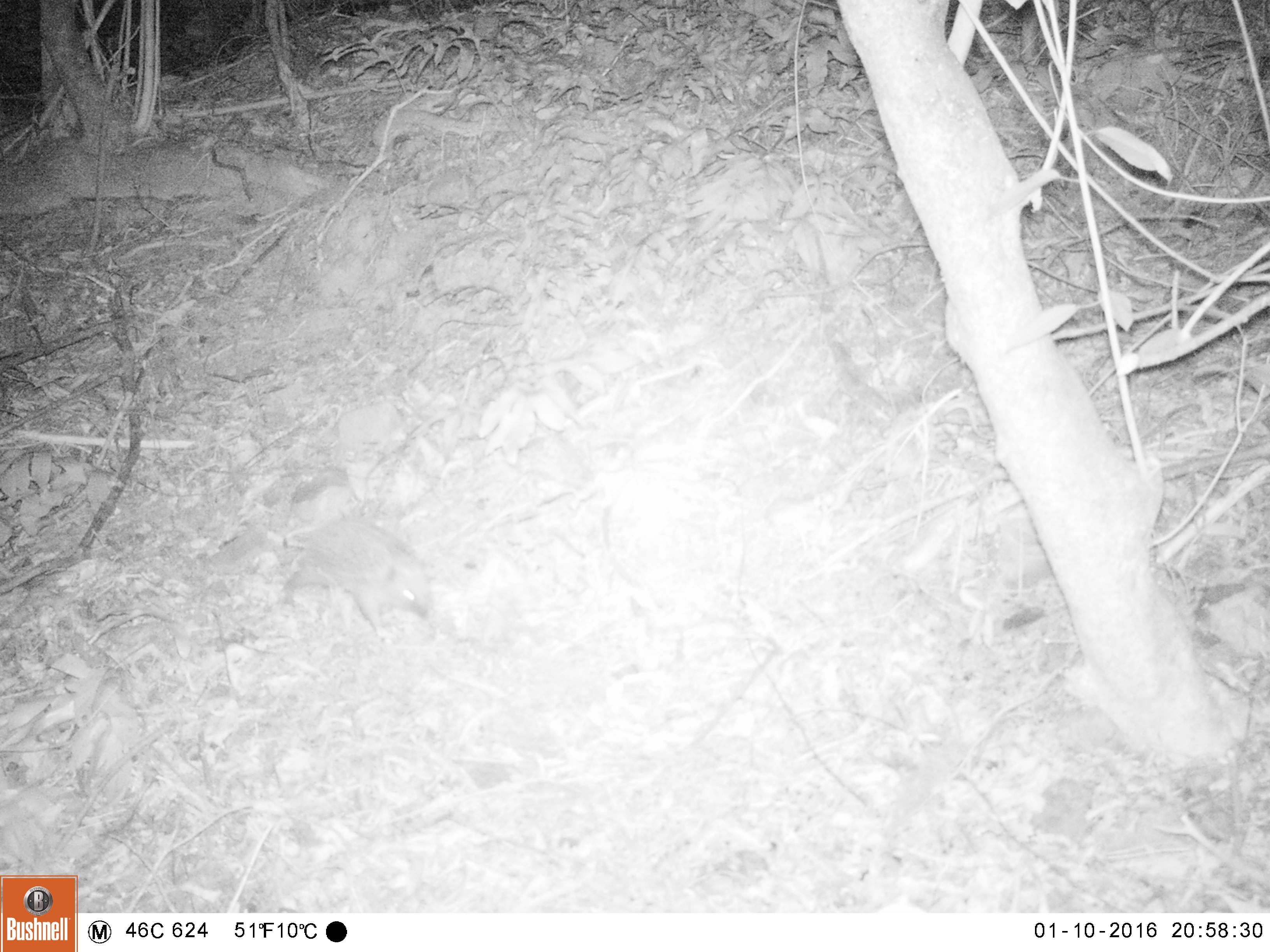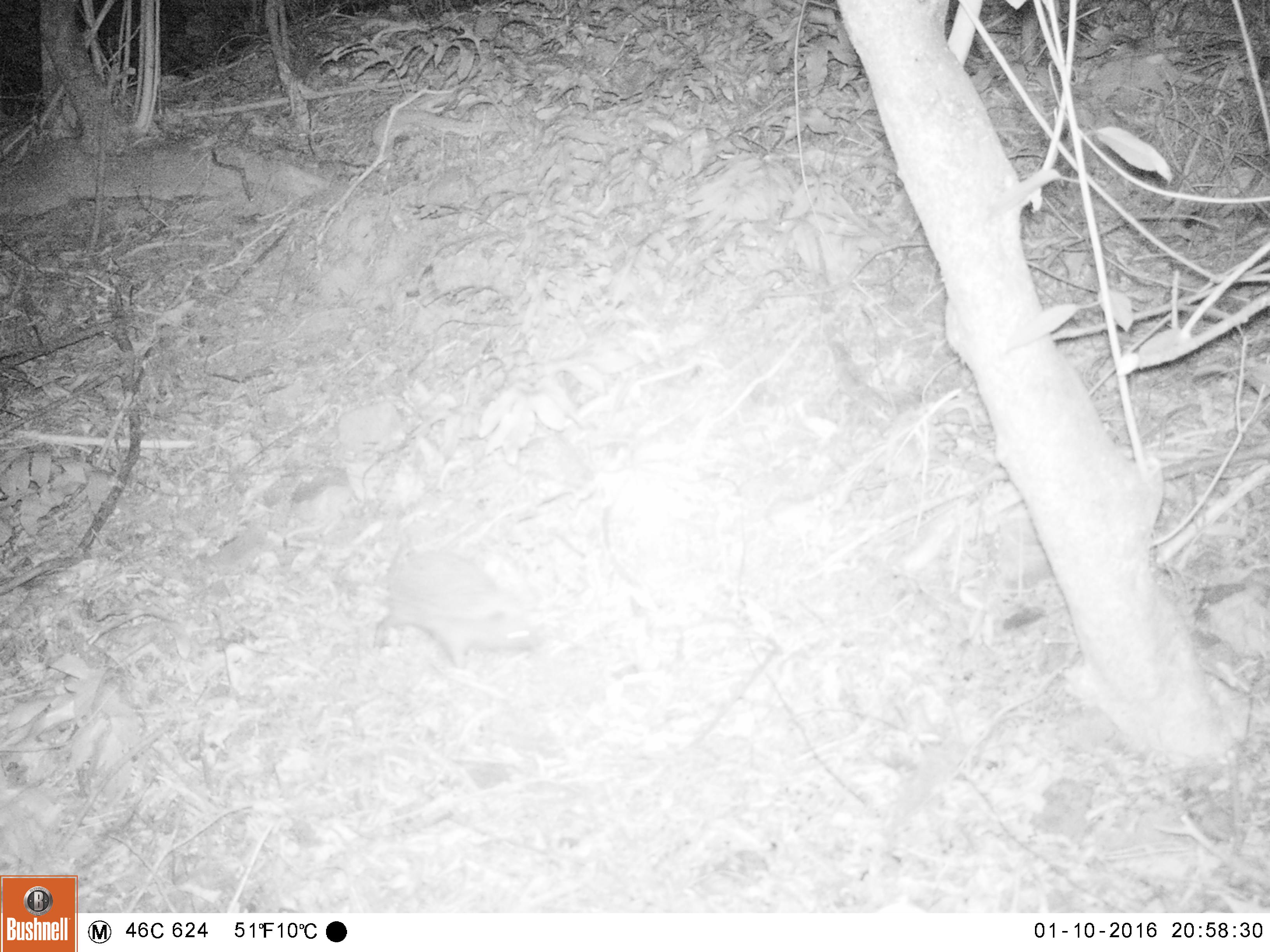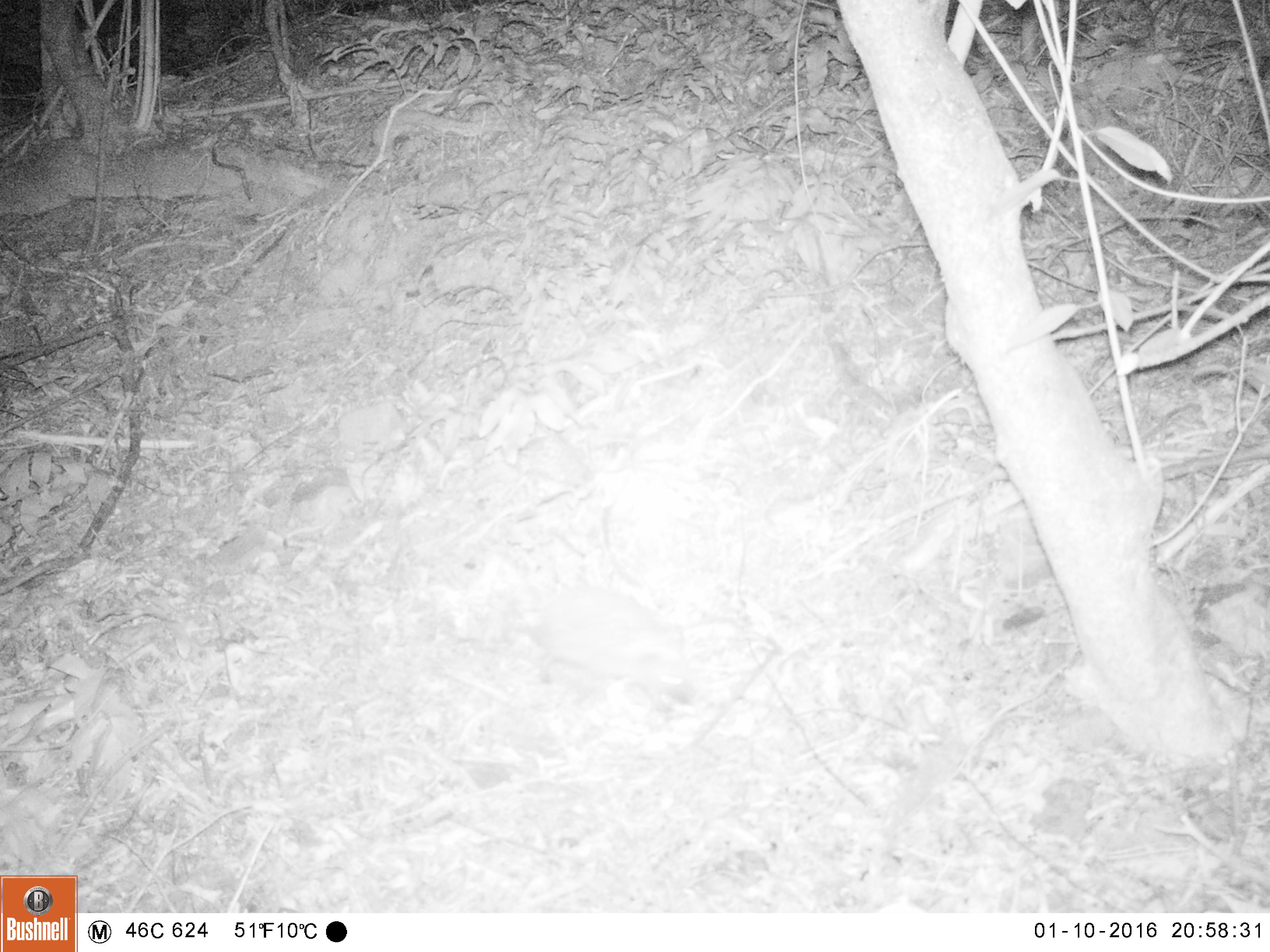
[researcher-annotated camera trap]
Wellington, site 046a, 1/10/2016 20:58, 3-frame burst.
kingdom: Animalia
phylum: Chordata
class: Mammalia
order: Eulipotyphla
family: Erinaceidae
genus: Erinaceus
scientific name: Erinaceus europaeus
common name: hedgehog